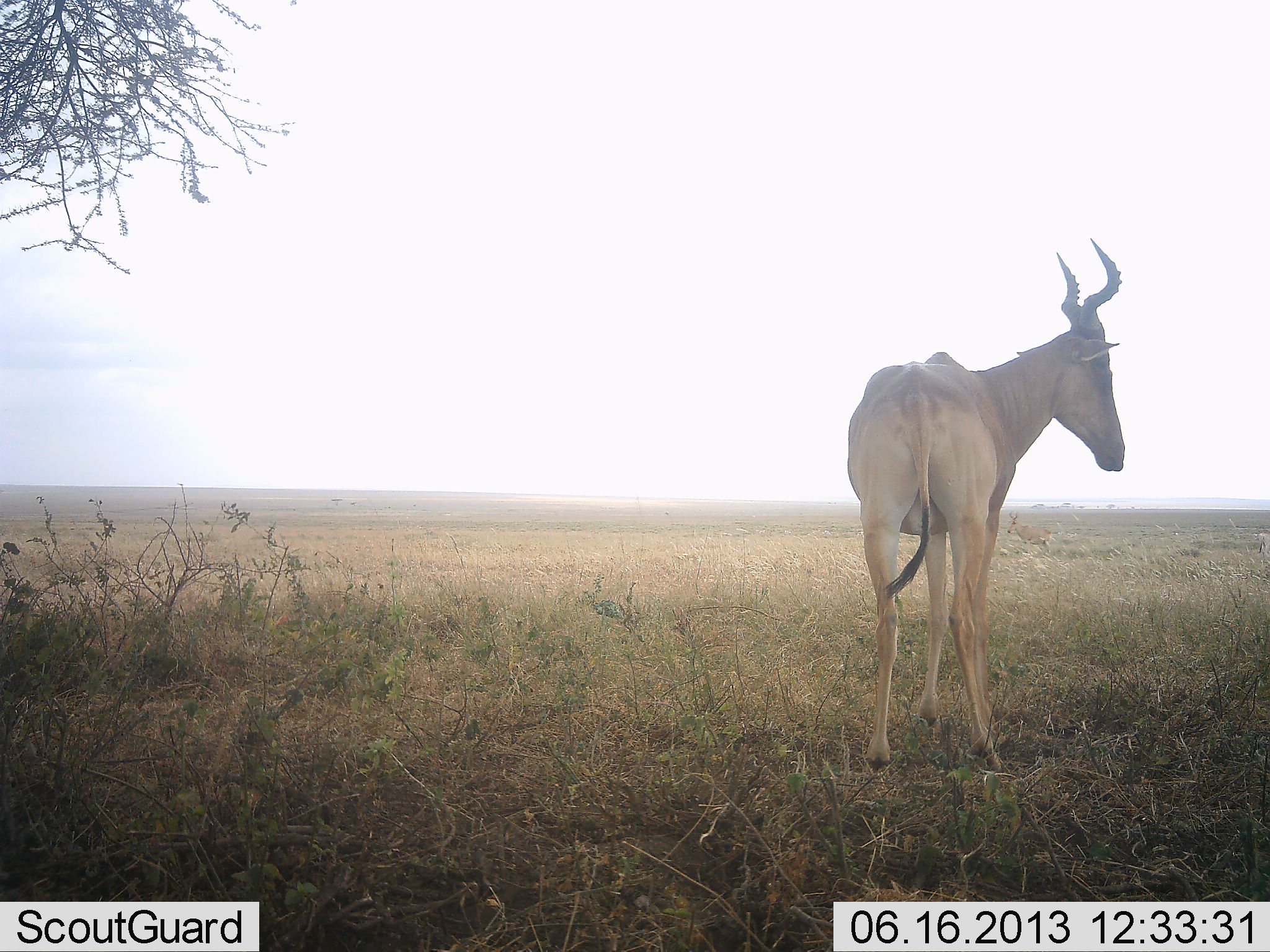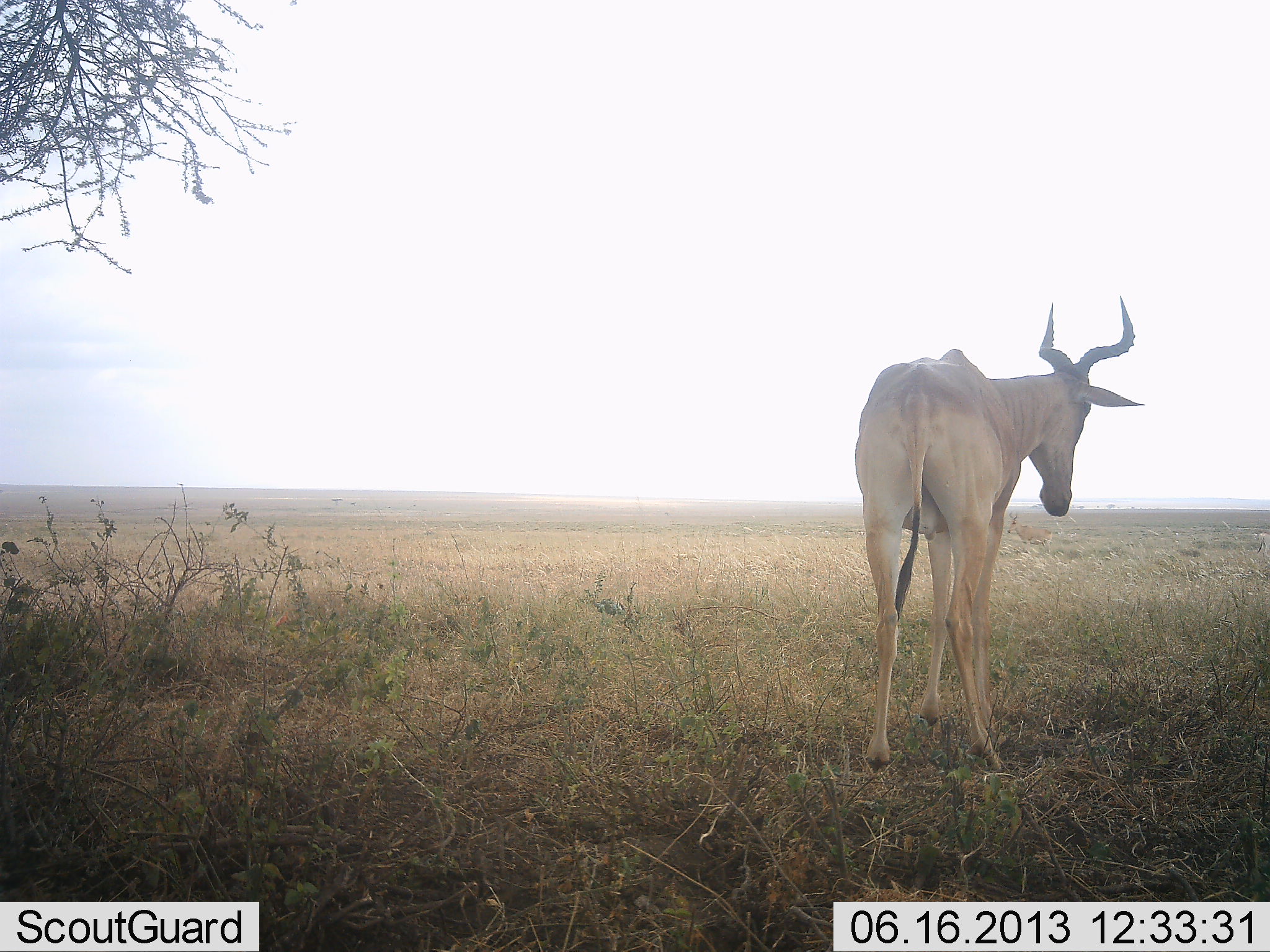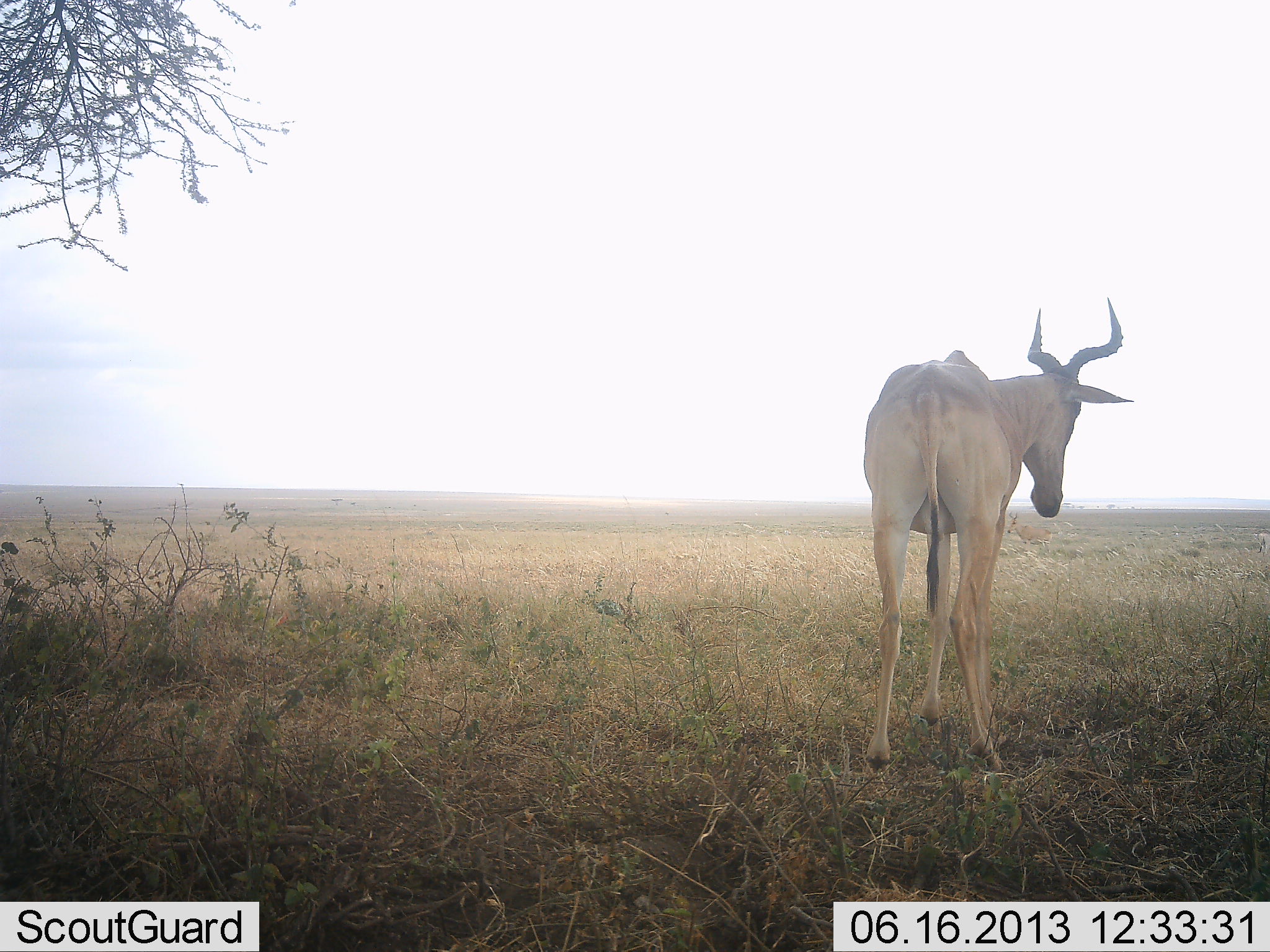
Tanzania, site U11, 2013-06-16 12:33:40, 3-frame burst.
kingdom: Animalia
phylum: Chordata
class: Mammalia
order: Artiodactyla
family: Bovidae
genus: Alcelaphus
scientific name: Alcelaphus buselaphus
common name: hartebeest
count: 1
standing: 100%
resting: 10%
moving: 0%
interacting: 0%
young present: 0%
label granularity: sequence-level